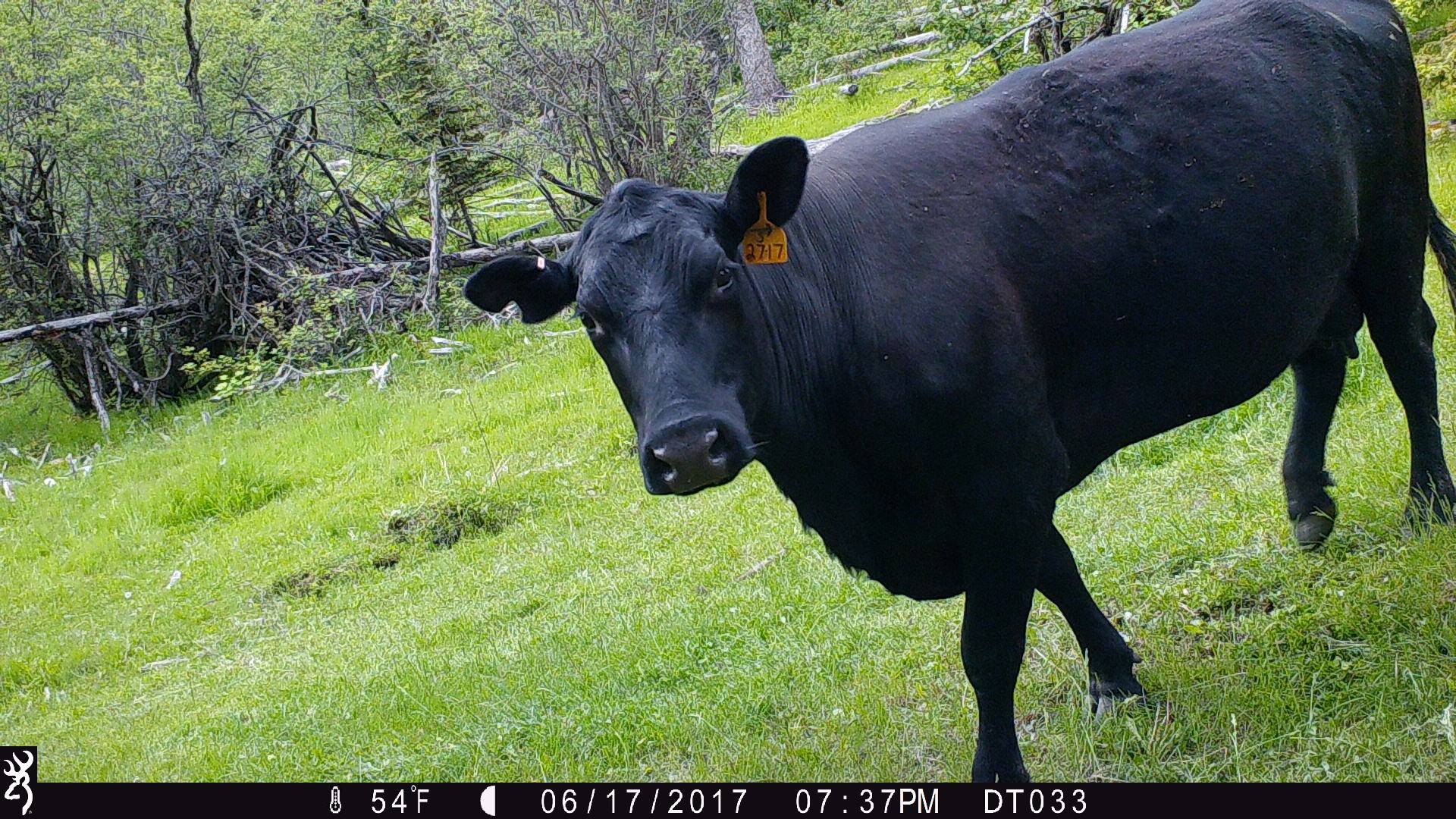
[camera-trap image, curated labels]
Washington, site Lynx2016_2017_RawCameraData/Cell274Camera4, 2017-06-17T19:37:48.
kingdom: Animalia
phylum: Chordata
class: Mammalia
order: Artiodactyla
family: Bovidae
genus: Bos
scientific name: Bos taurus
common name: domestic cattle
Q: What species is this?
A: Domestic cattle (Bos taurus).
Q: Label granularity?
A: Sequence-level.